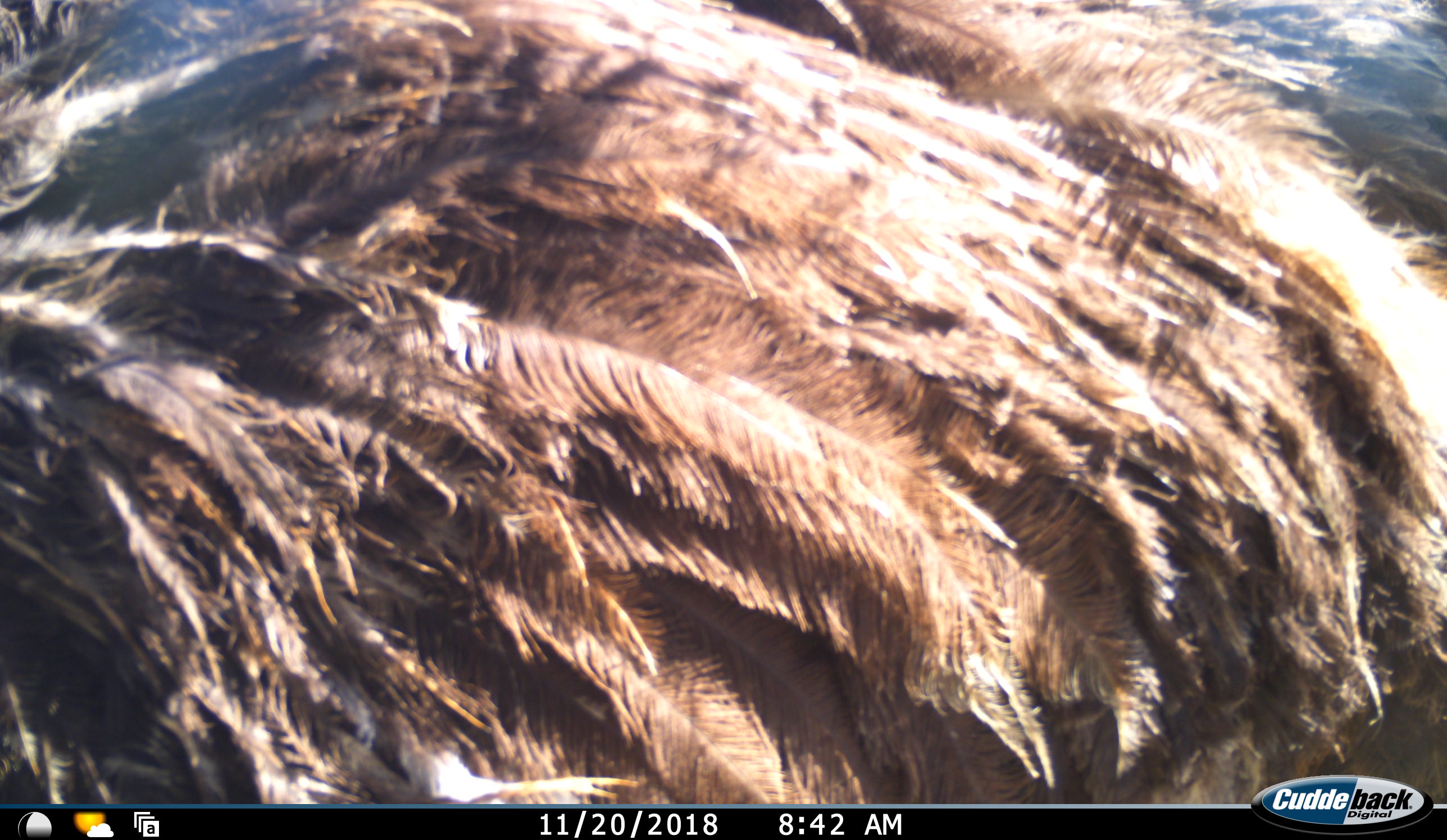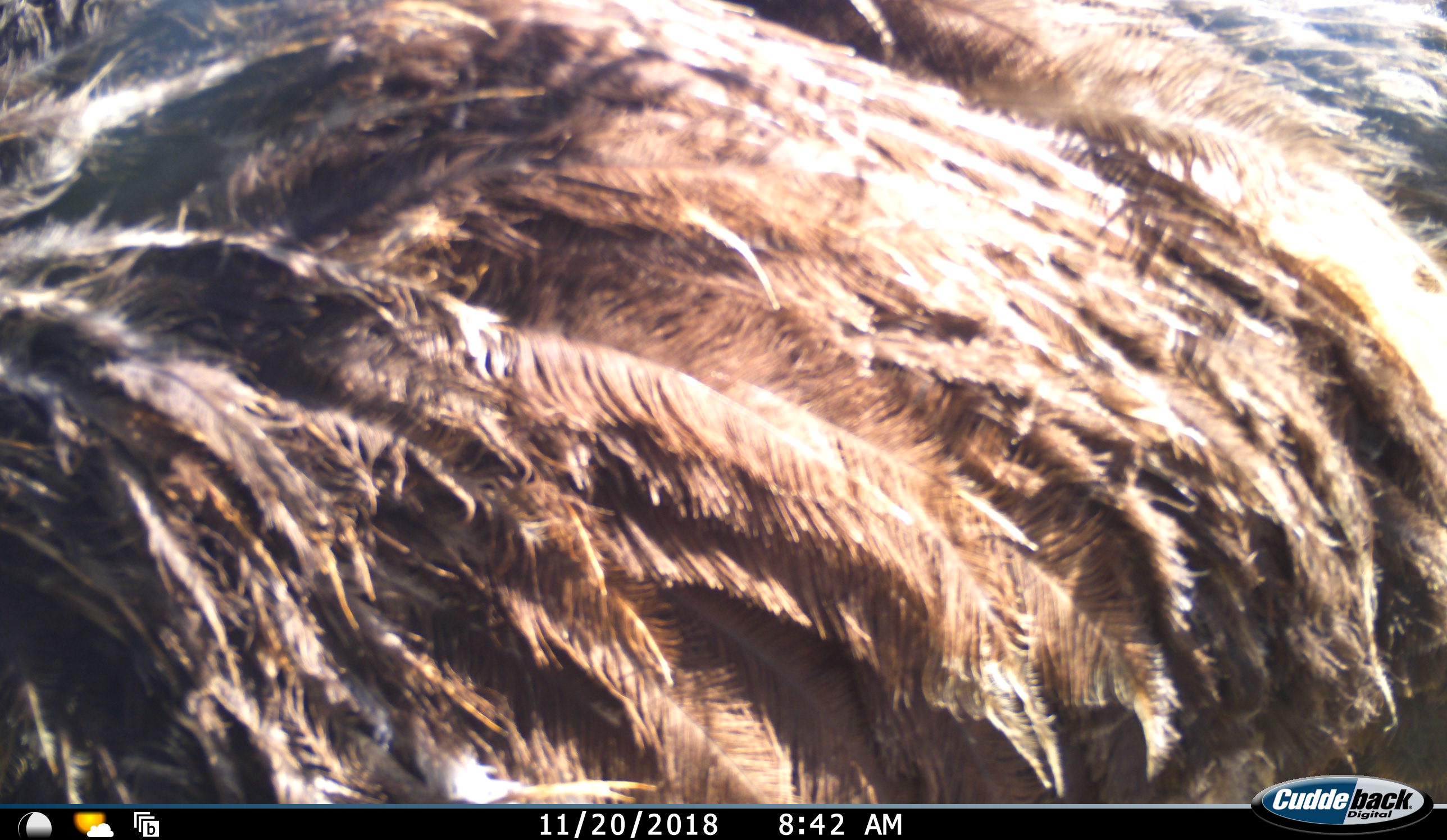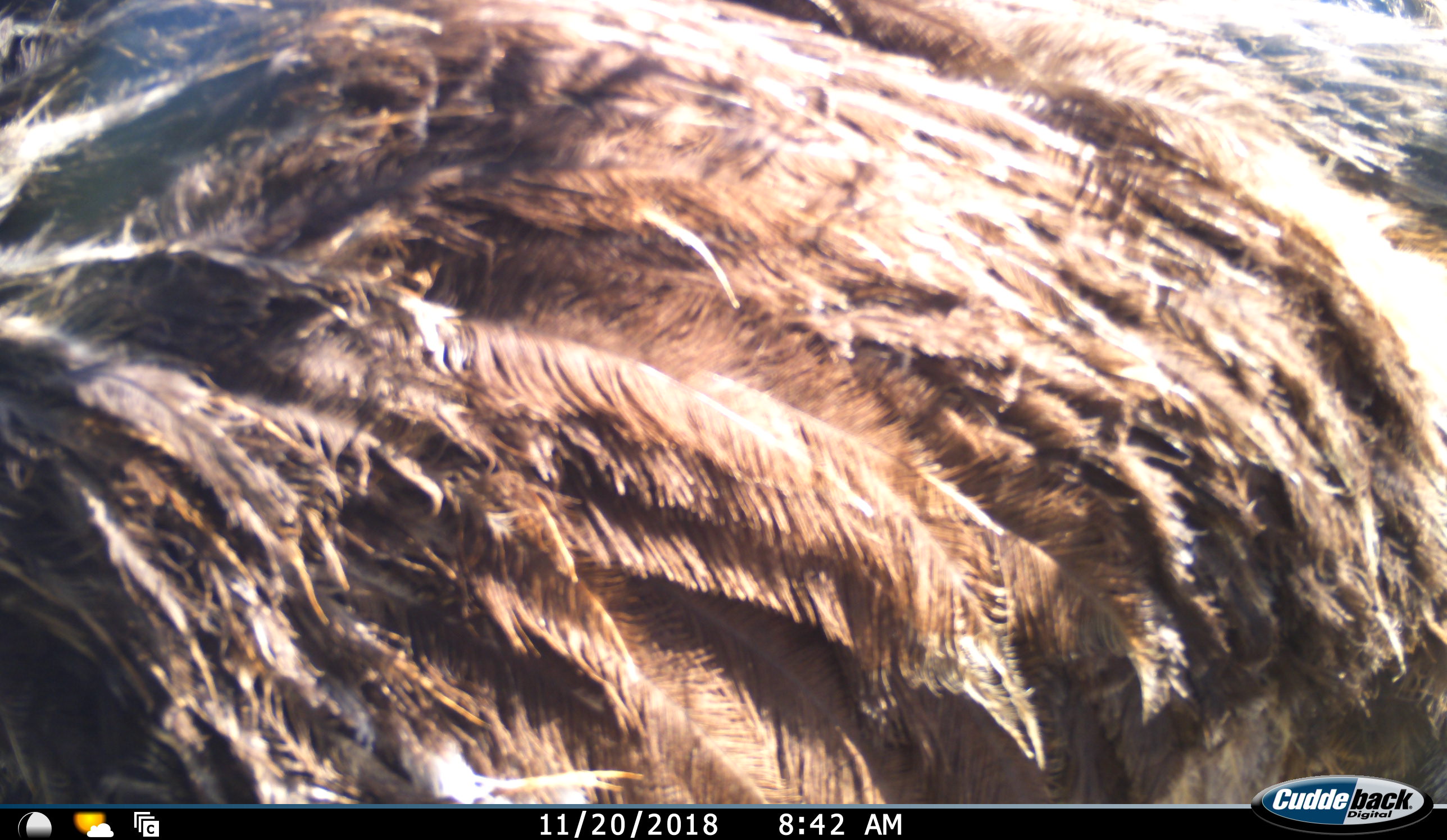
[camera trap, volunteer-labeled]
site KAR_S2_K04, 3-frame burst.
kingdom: Animalia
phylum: Chordata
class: Aves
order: Struthioniformes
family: Struthionidae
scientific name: Struthionidae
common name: ostrich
Ostrich (Struthionidae), count 1. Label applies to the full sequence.